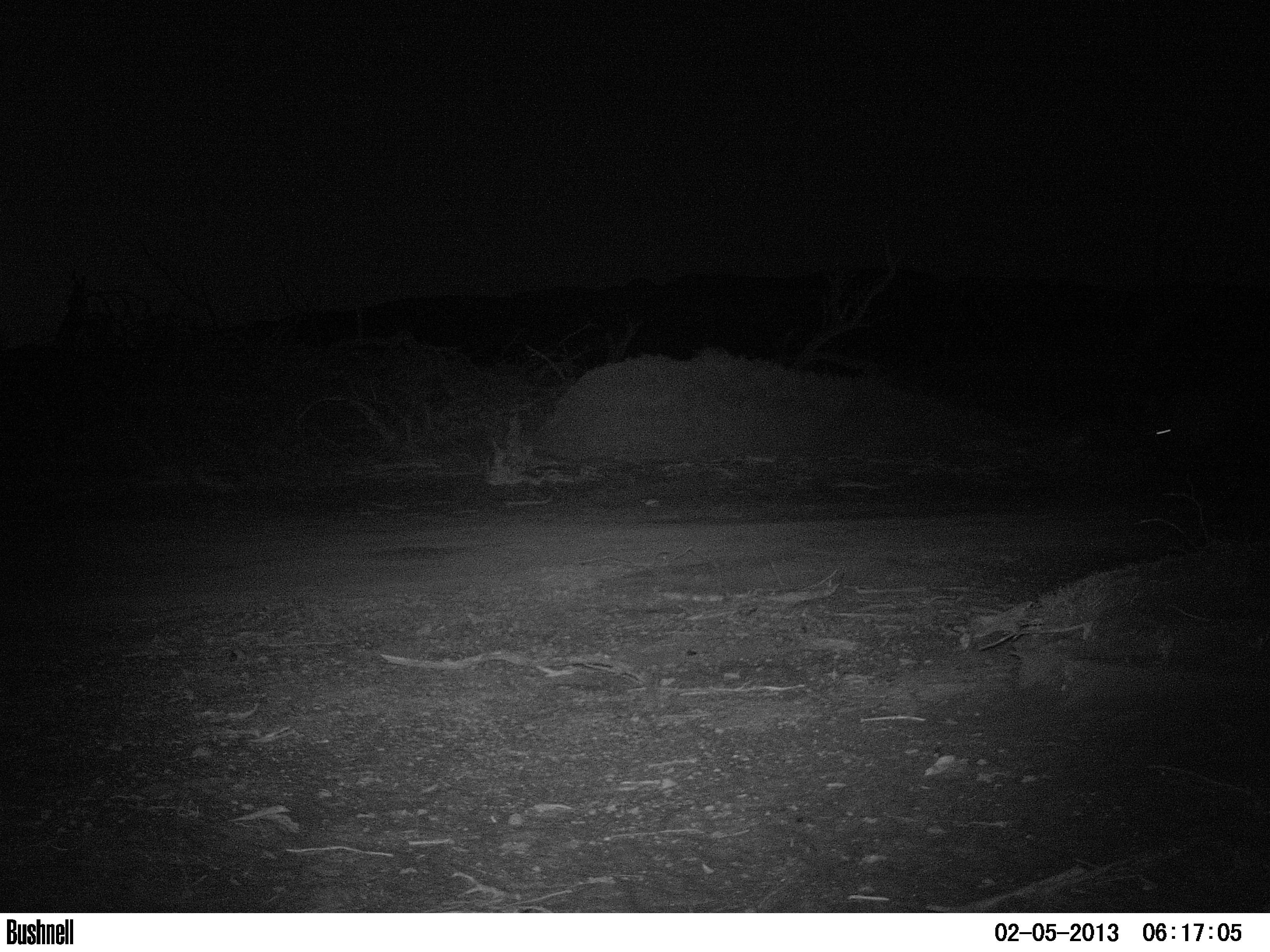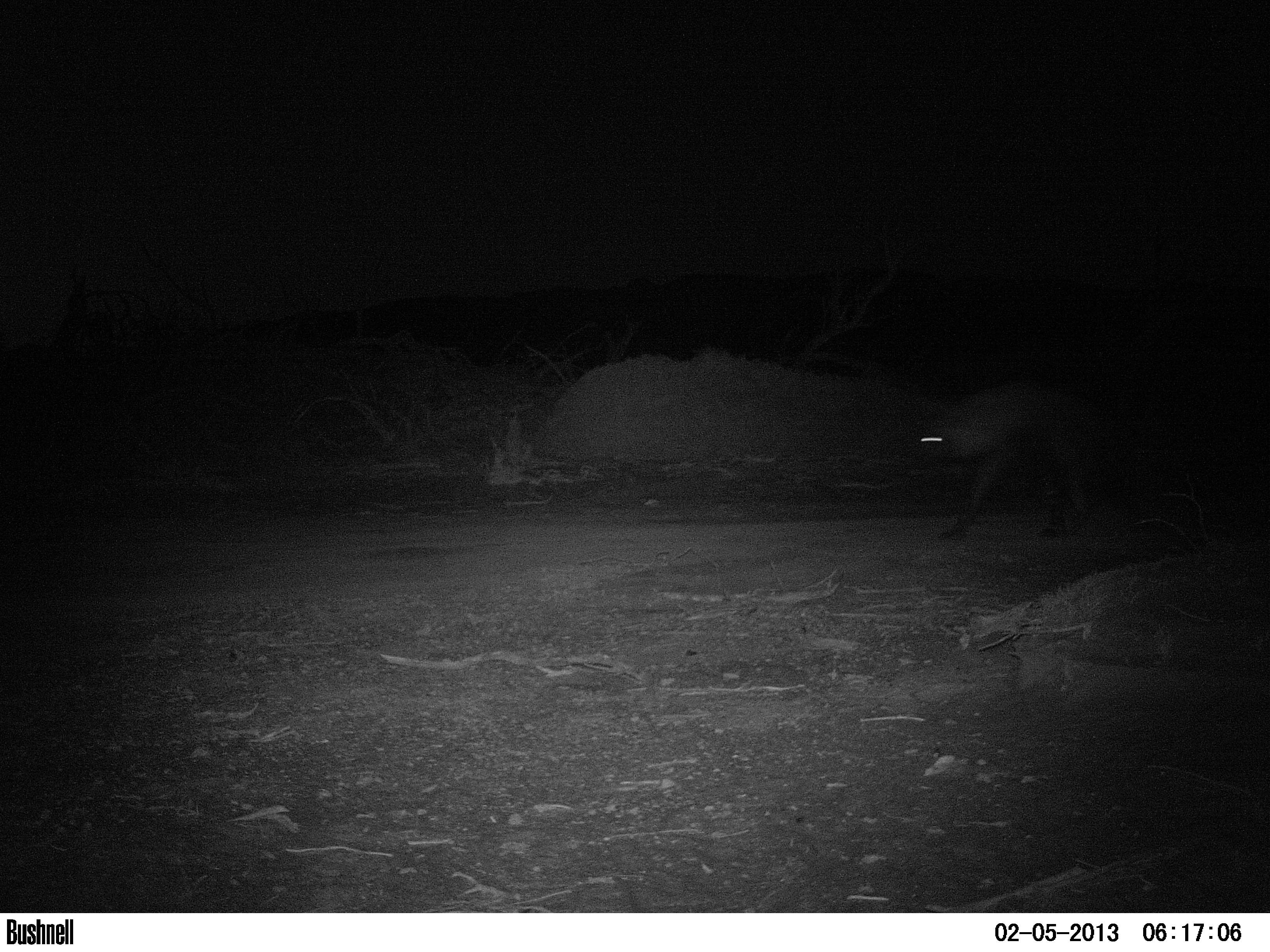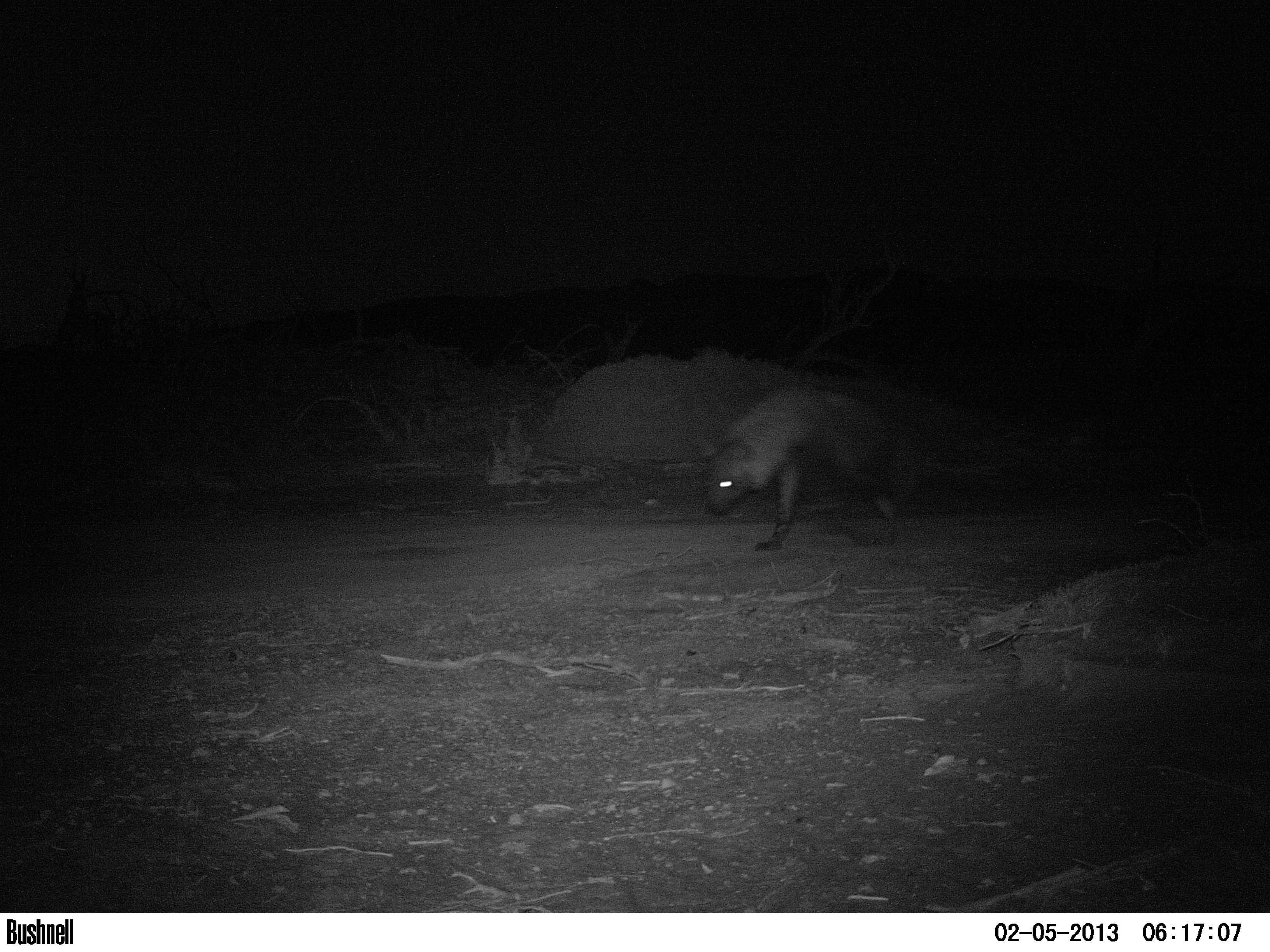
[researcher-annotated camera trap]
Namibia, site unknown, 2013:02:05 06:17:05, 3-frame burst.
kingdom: Animalia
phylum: Chordata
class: Mammalia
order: Carnivora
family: Hyaenidae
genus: Parahyaena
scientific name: Parahyaena brunnea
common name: brown hyena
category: hyaena brunnea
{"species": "hyaena brunnea (brown hyena) (Parahyaena brunnea)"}